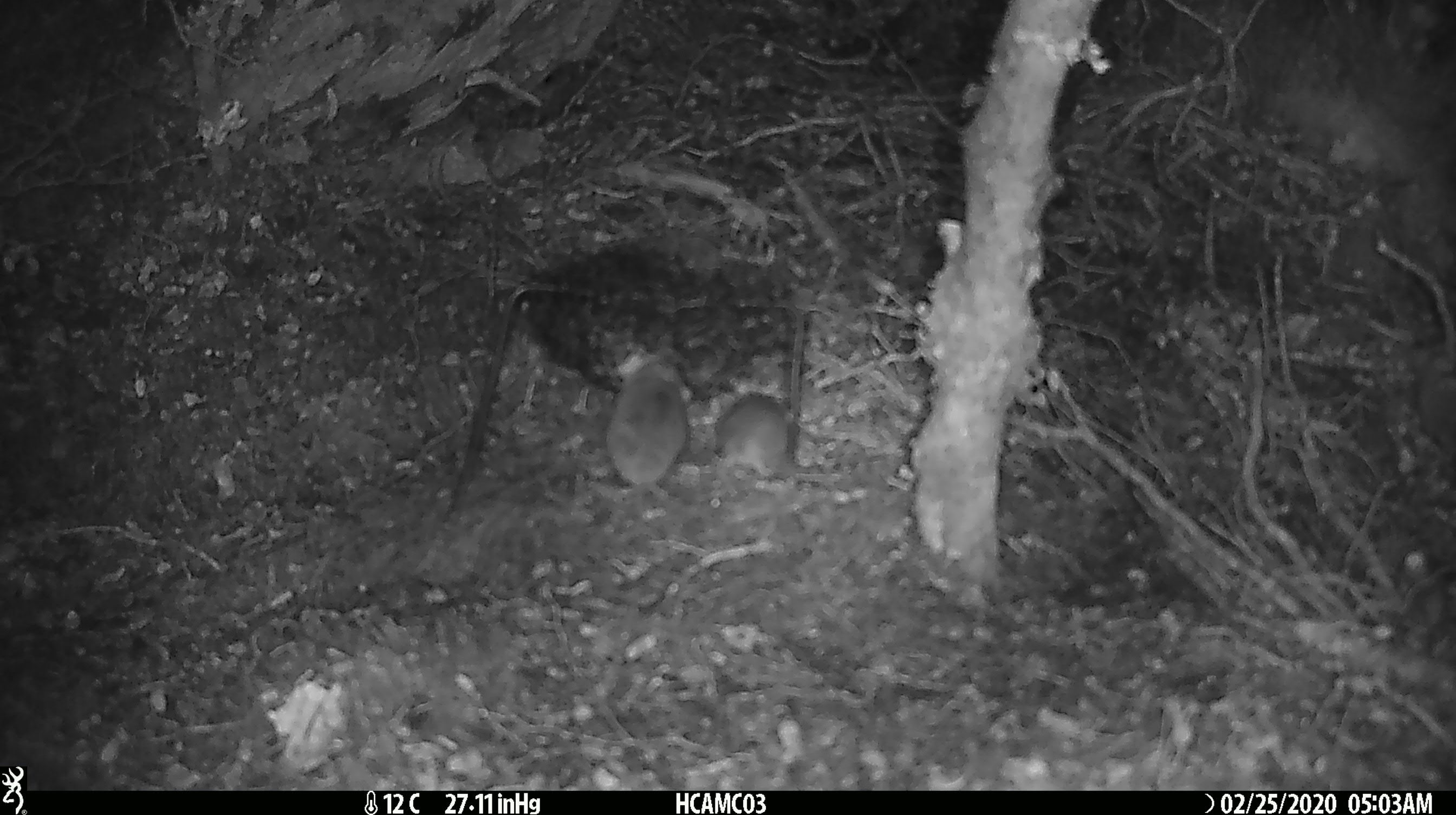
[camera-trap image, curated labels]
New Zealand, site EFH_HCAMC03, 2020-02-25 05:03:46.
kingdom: Animalia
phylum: Chordata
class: Mammalia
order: Rodentia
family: Muridae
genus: Mus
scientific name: Mus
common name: mouse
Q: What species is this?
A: Mouse (Mus).